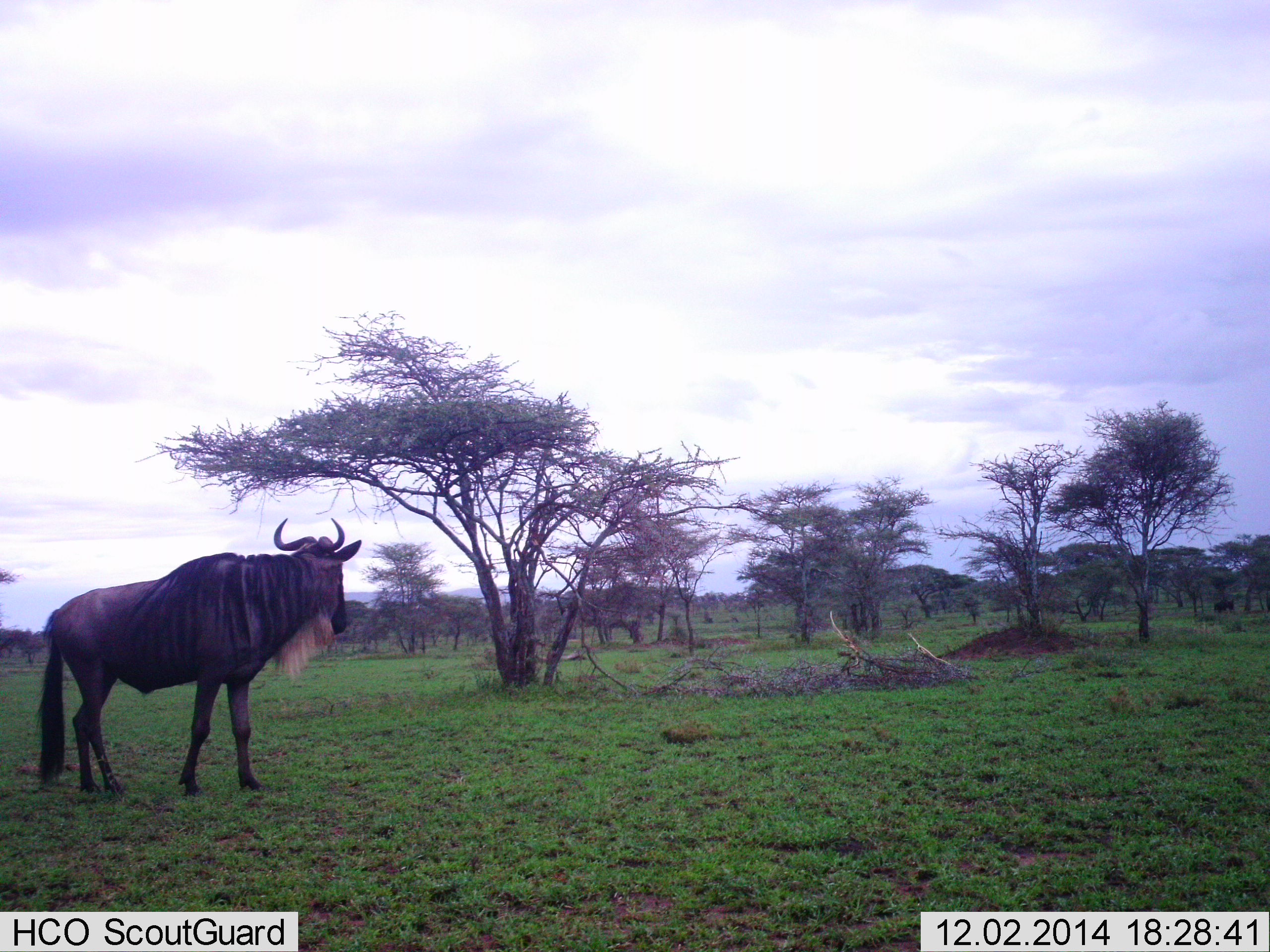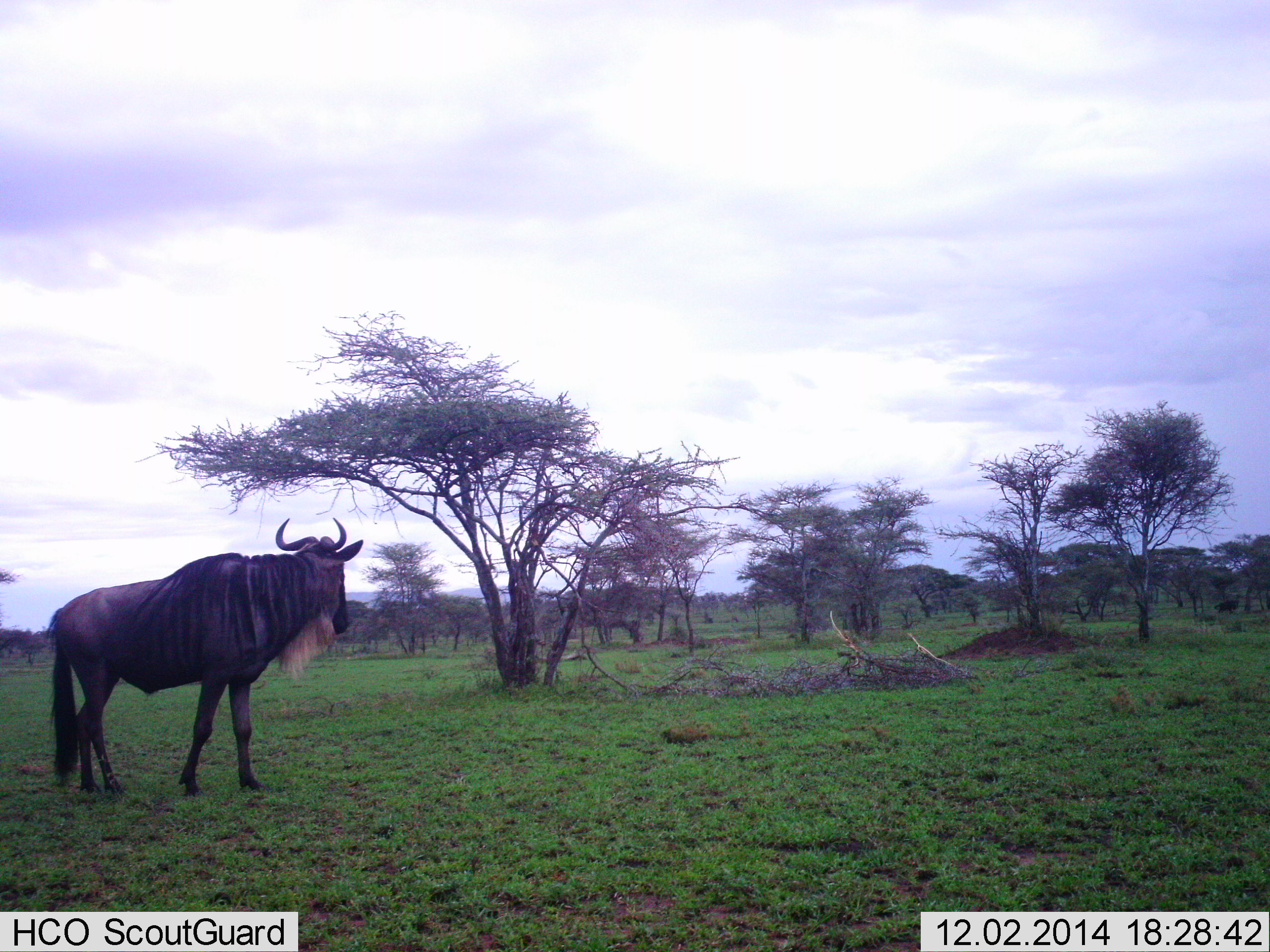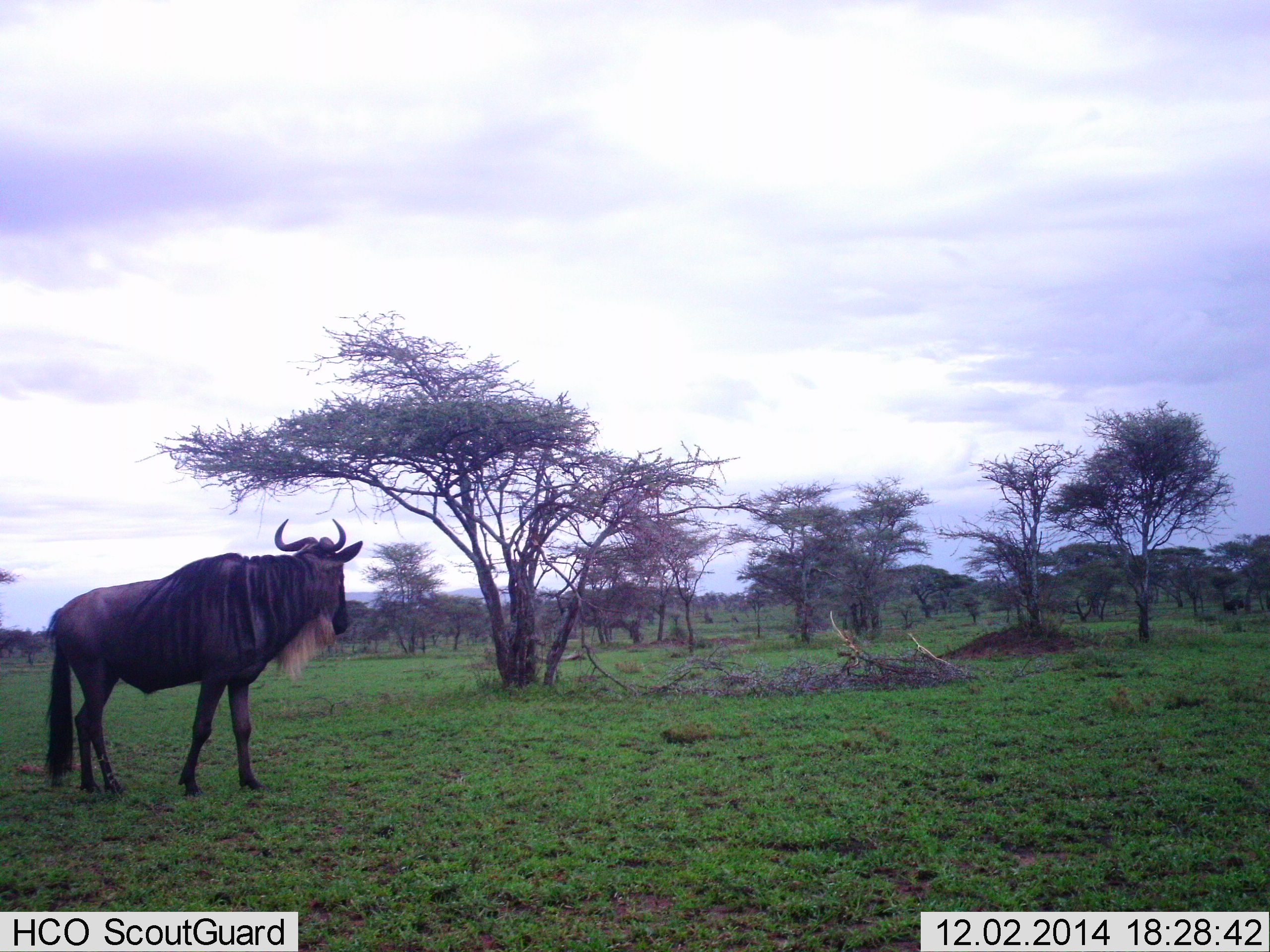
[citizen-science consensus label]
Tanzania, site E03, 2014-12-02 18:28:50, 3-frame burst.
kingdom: Animalia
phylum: Chordata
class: Mammalia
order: Artiodactyla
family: Bovidae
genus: Connochaetes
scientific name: Connochaetes taurinus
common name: blue wildebeest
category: wildebeest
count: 2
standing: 90%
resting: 0%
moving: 50%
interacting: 10%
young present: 0%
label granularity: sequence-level